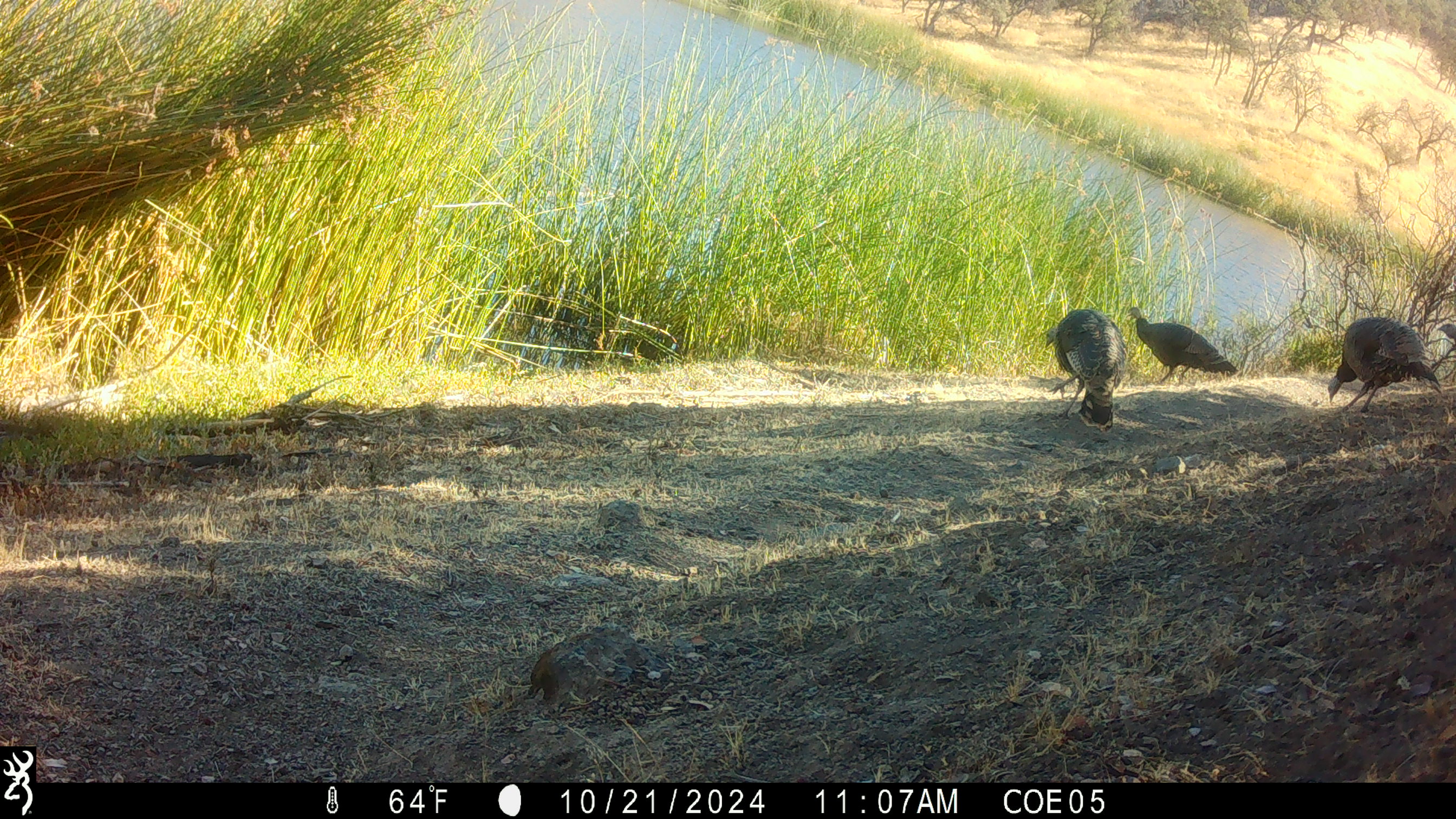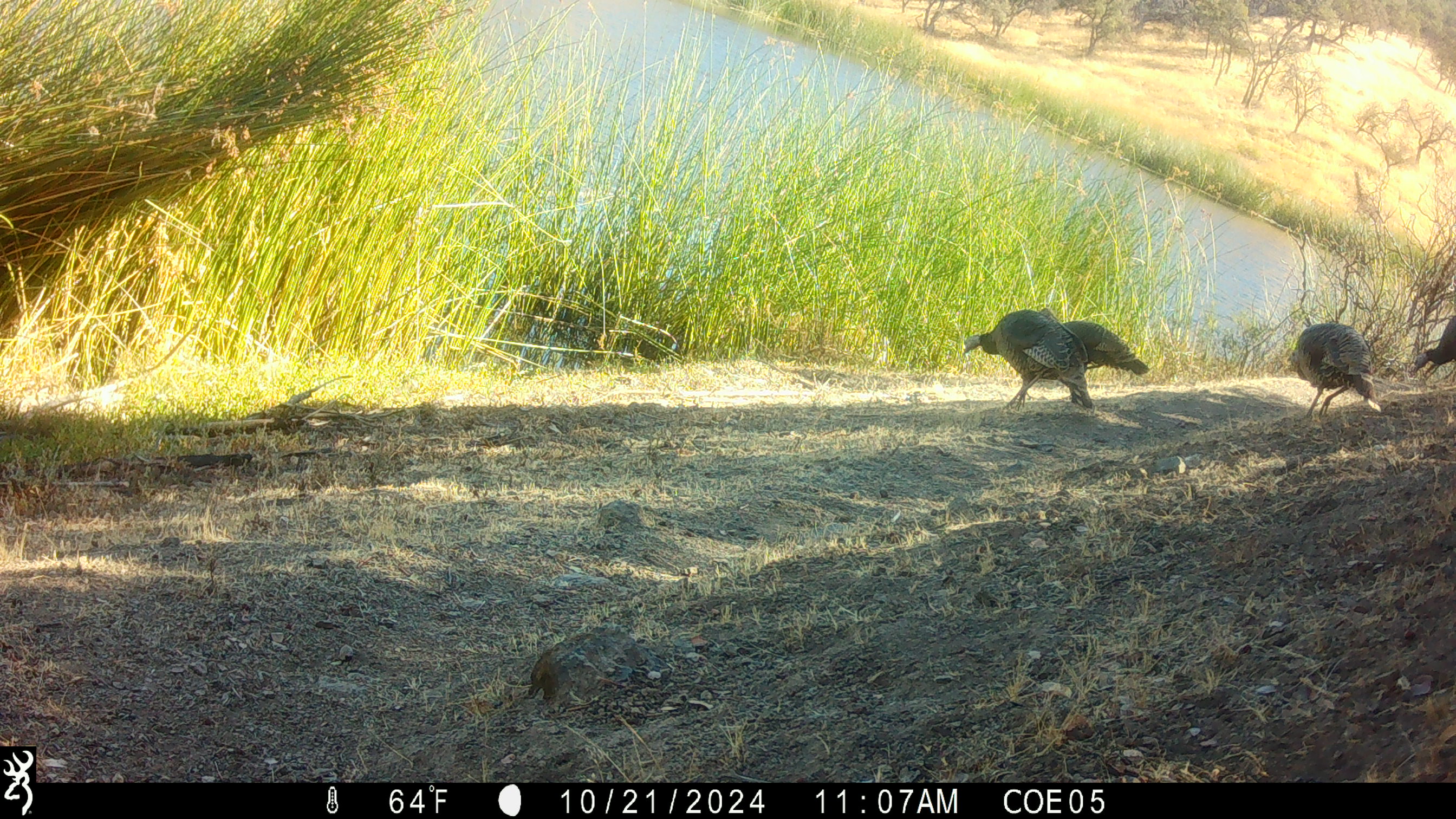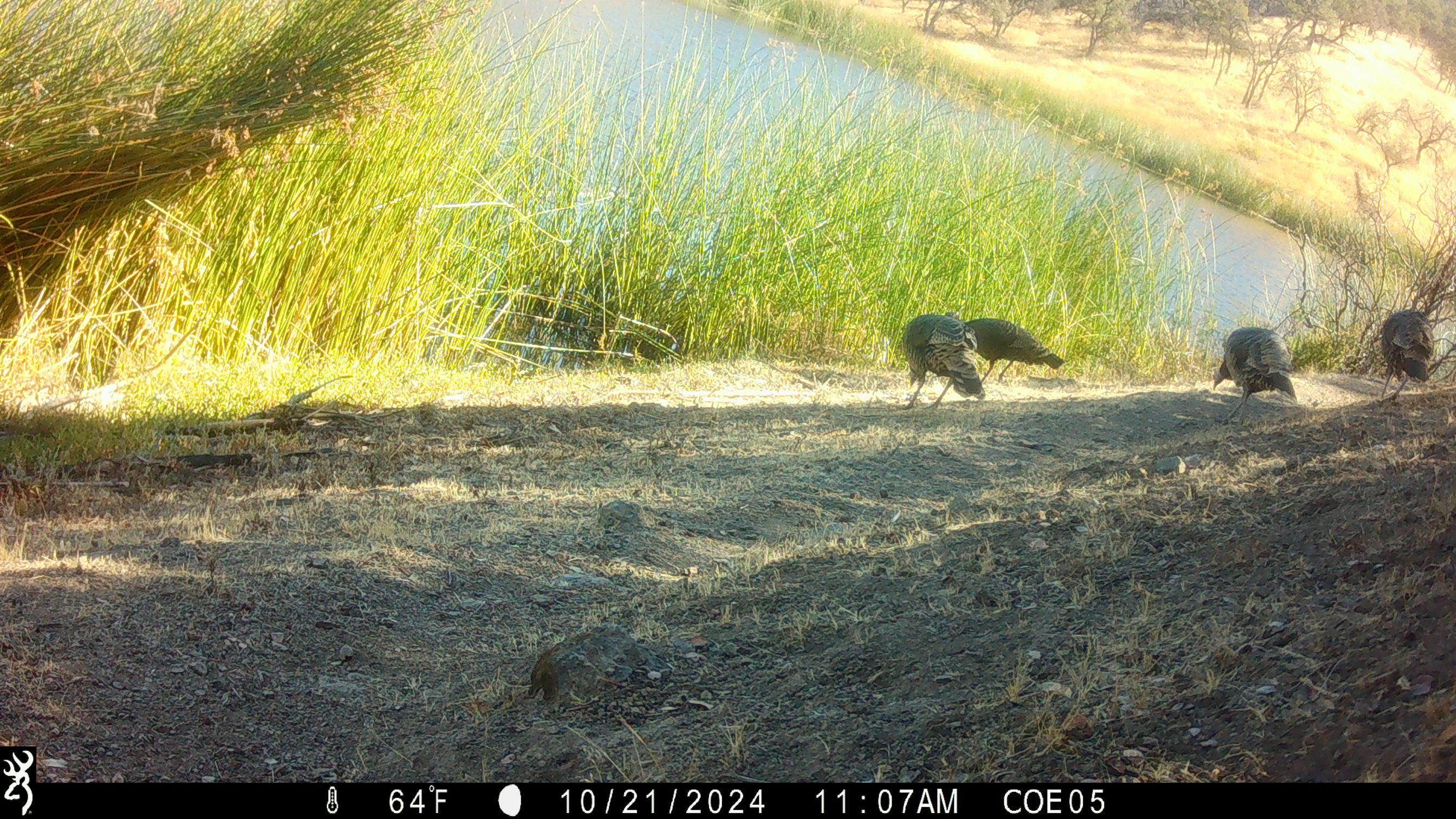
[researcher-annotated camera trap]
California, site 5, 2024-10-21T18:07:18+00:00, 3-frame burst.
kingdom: Animalia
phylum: Chordata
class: Aves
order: Galliformes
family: Phasianidae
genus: Meleagris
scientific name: Meleagris gallopavo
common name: turkey